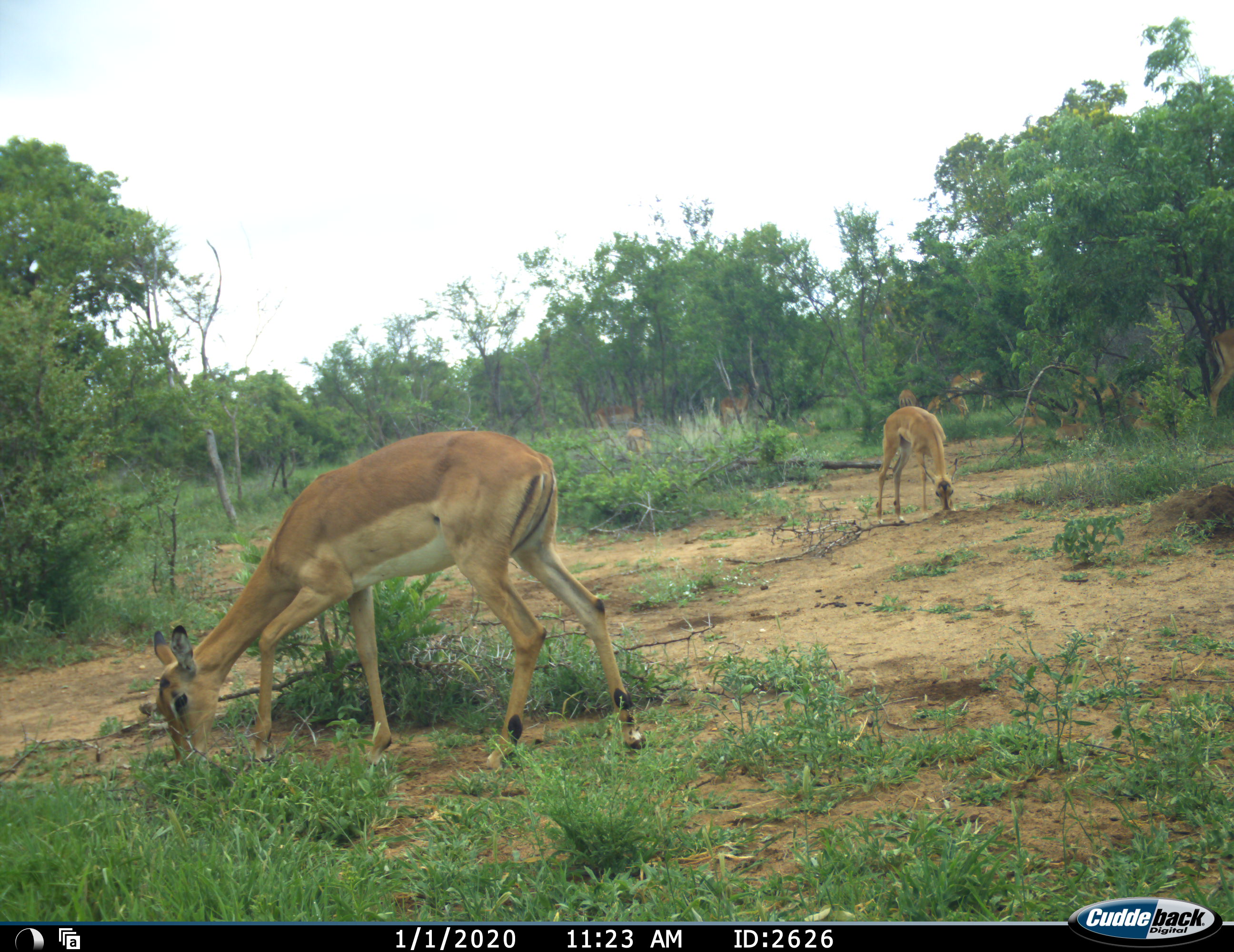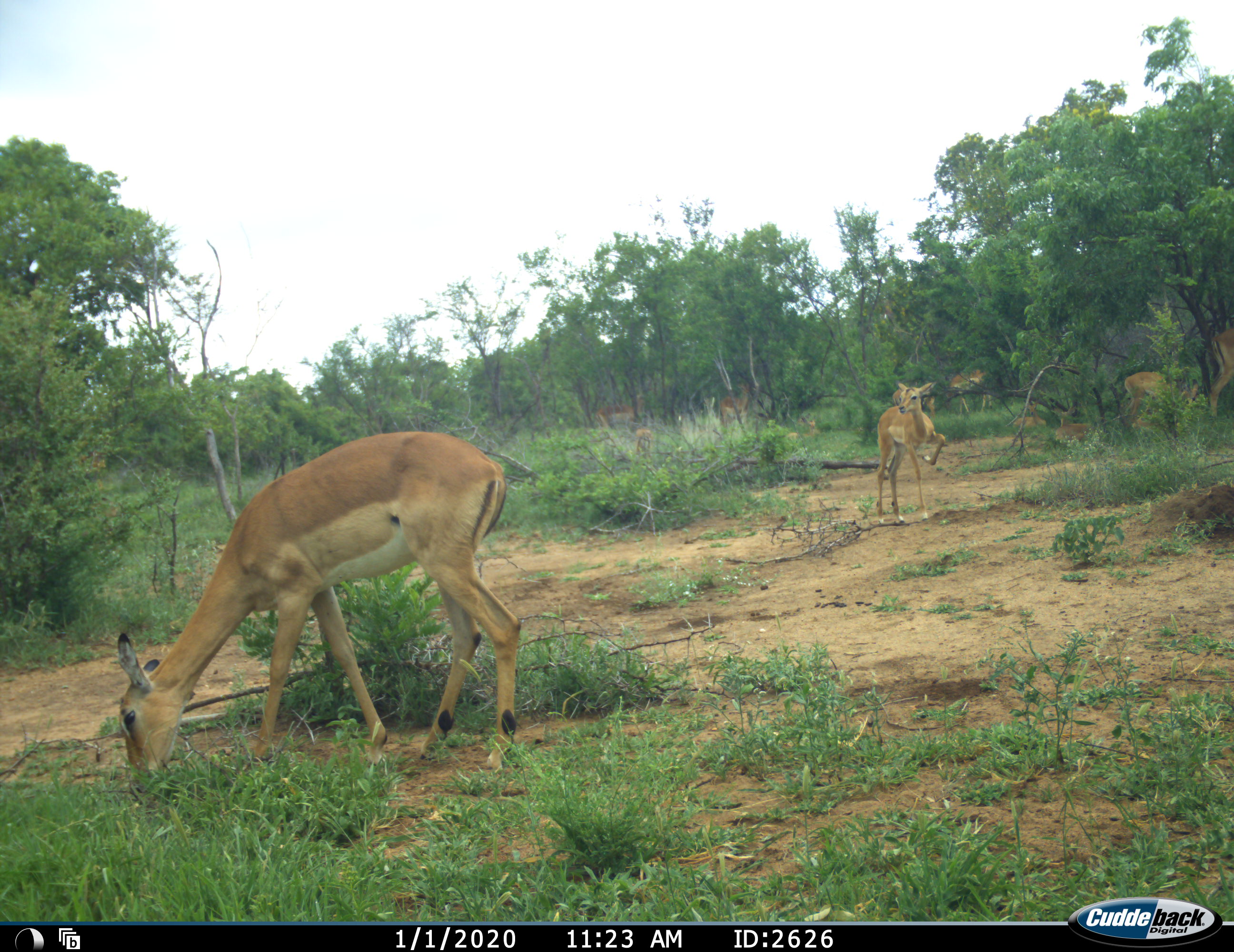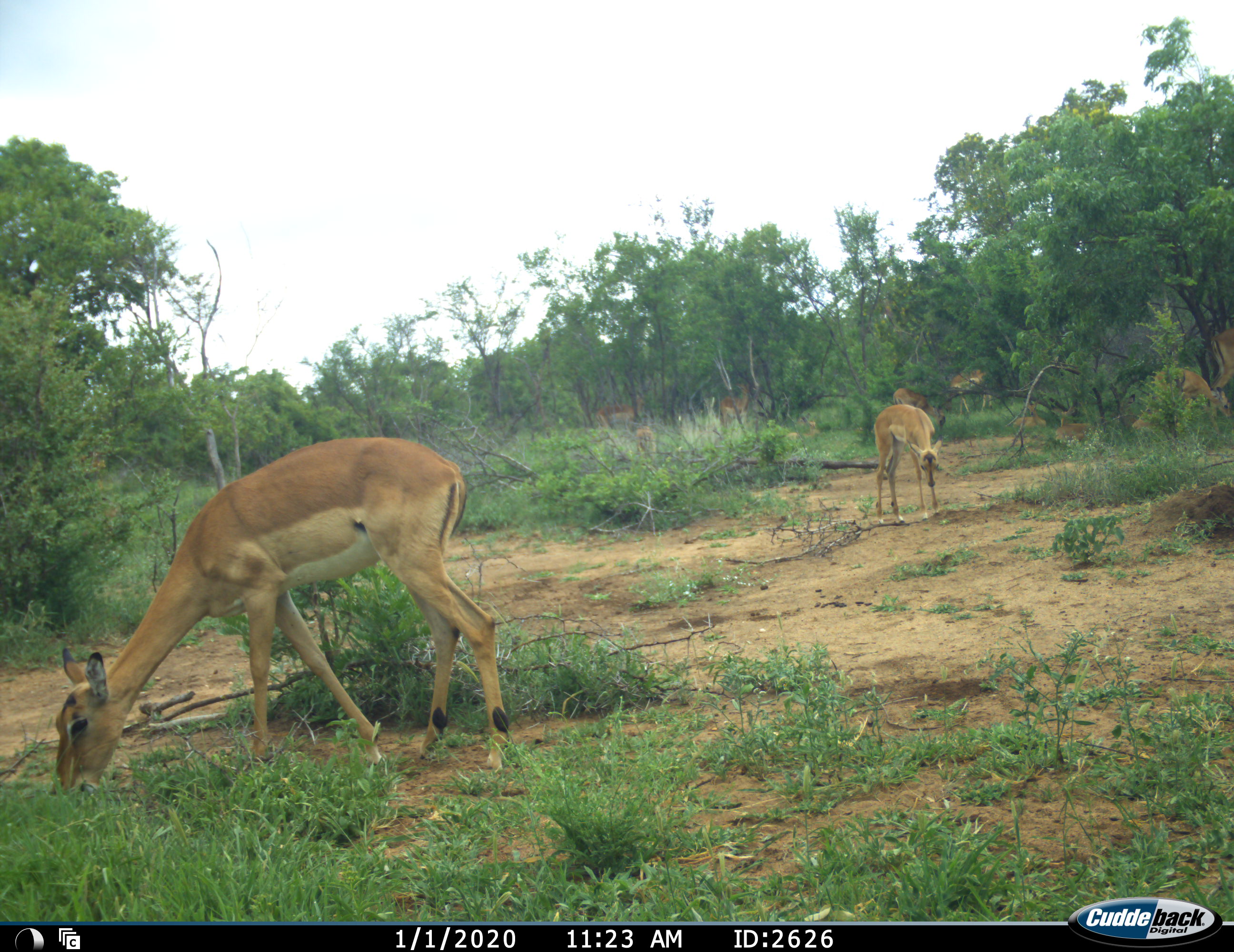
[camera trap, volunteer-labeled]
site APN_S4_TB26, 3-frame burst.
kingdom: Animalia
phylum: Chordata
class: Mammalia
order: Artiodactyla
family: Bovidae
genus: Aepyceros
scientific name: Aepyceros melampus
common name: impala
Impala (Aepyceros melampus), count 6. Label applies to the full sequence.